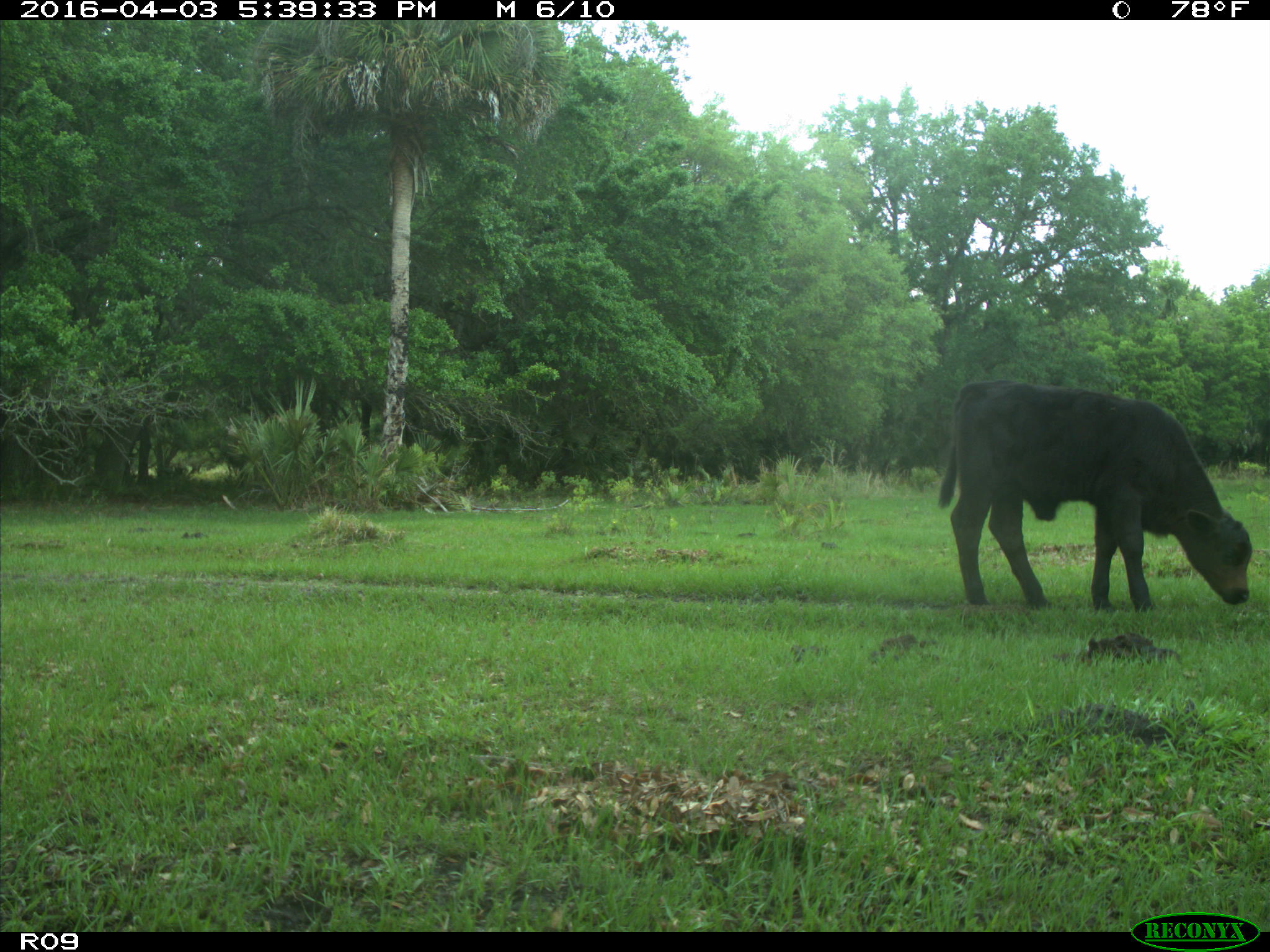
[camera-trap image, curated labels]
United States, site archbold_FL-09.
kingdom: Animalia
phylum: Chordata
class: Mammalia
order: Artiodactyla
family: Bovidae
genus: Bos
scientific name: Bos taurus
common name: domestic cow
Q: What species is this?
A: Bos taurus (domestic cow).